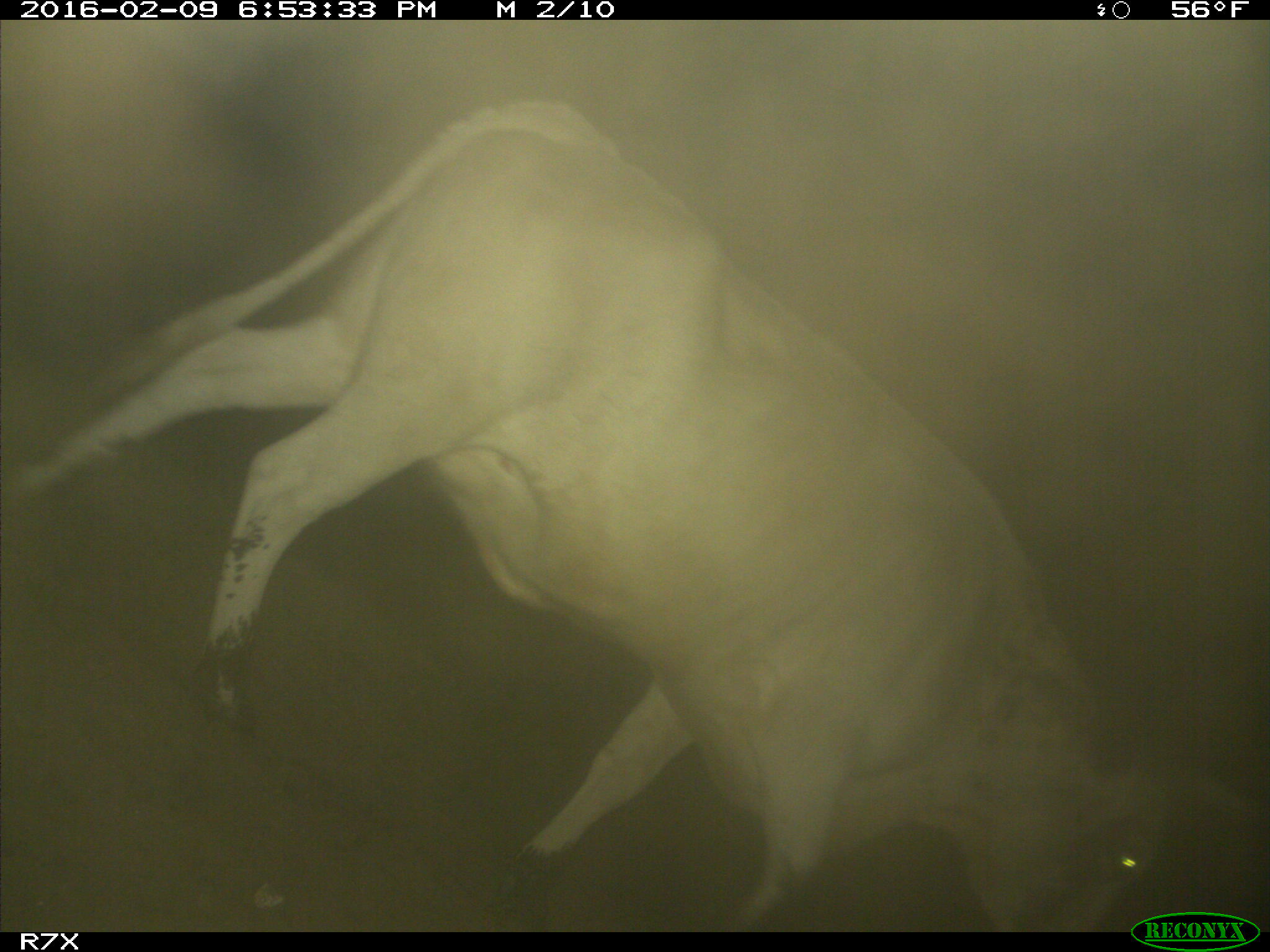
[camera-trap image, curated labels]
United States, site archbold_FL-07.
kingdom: Animalia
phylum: Chordata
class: Mammalia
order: Artiodactyla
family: Bovidae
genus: Bos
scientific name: Bos taurus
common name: domestic cow